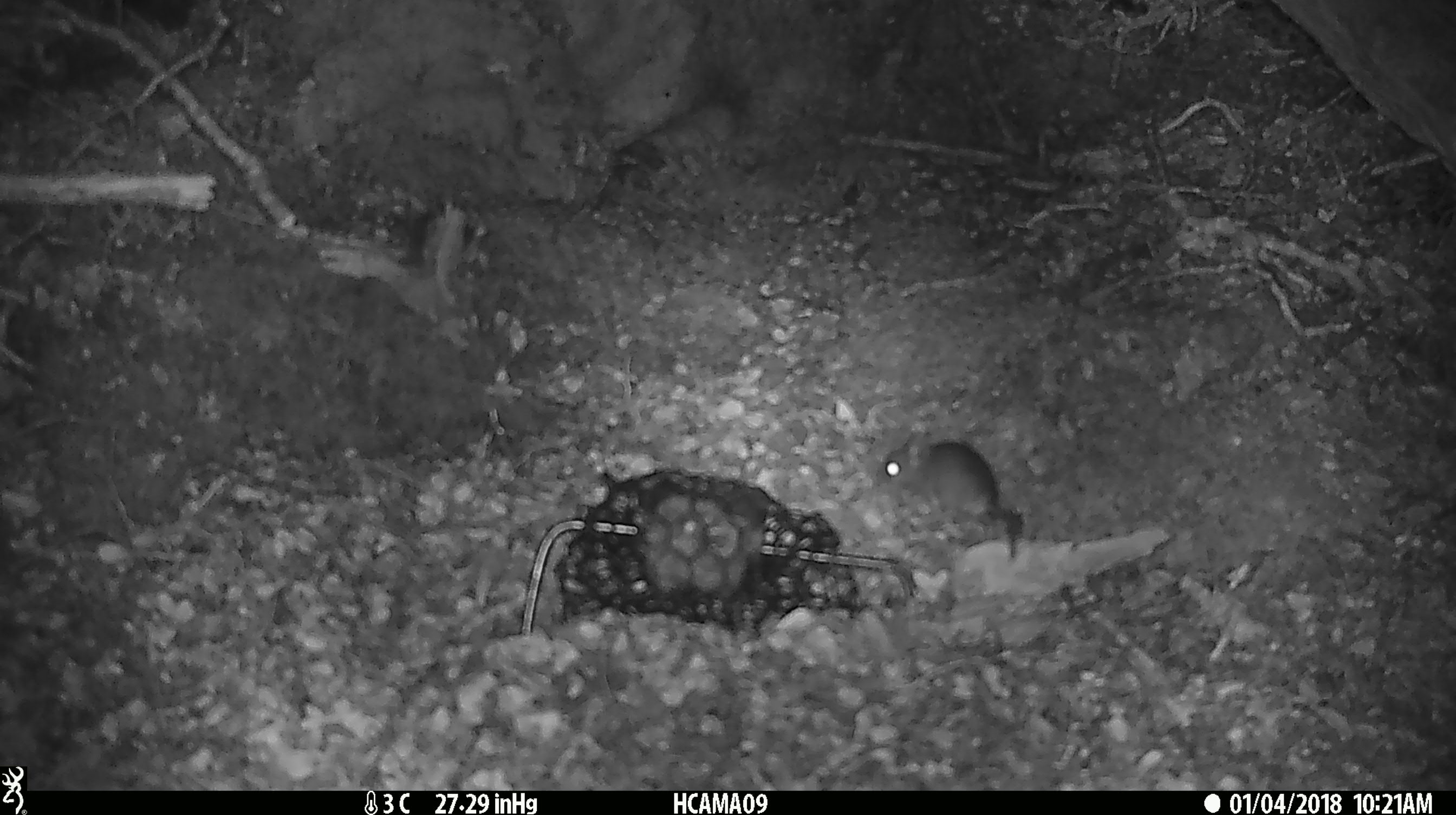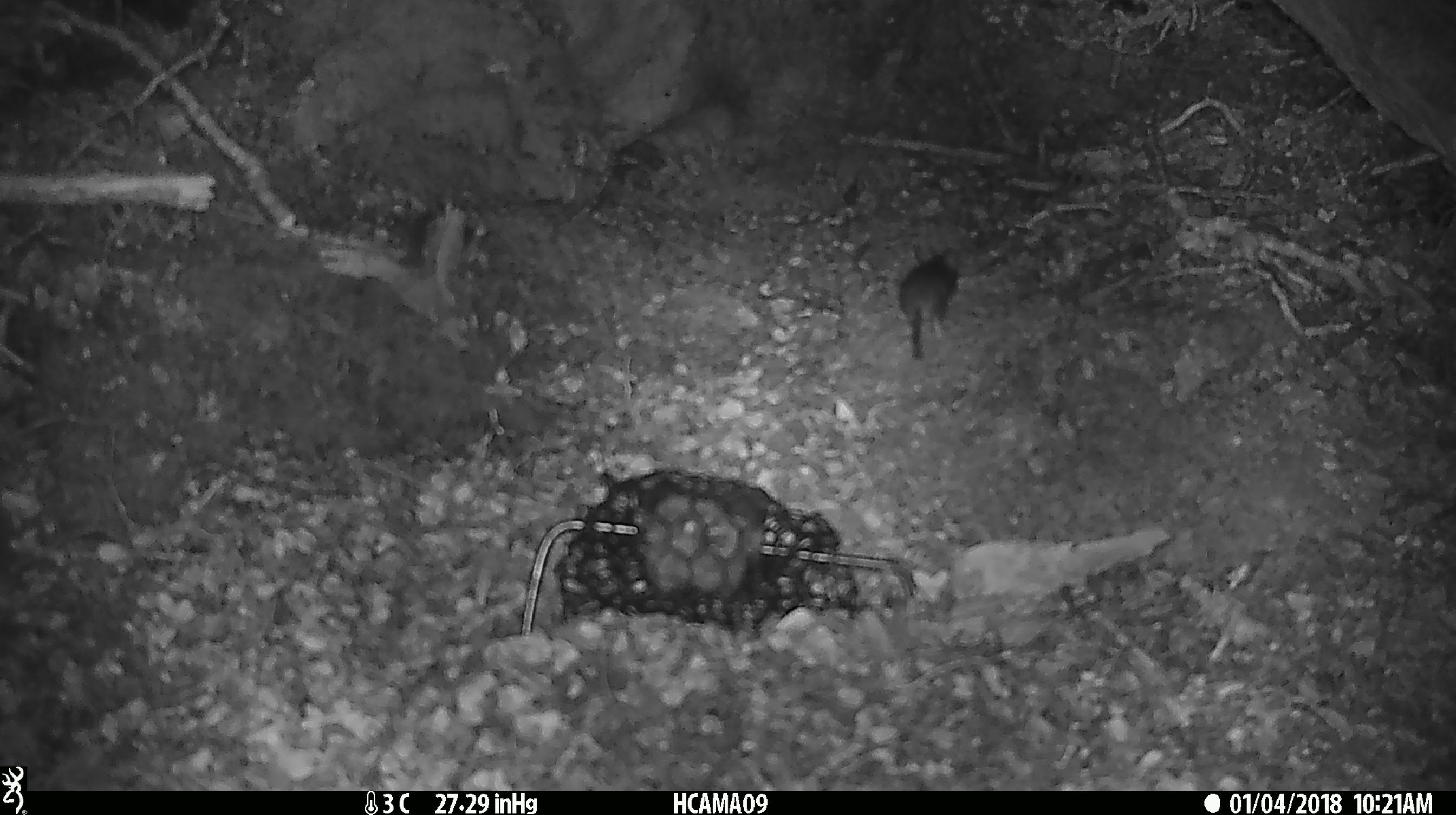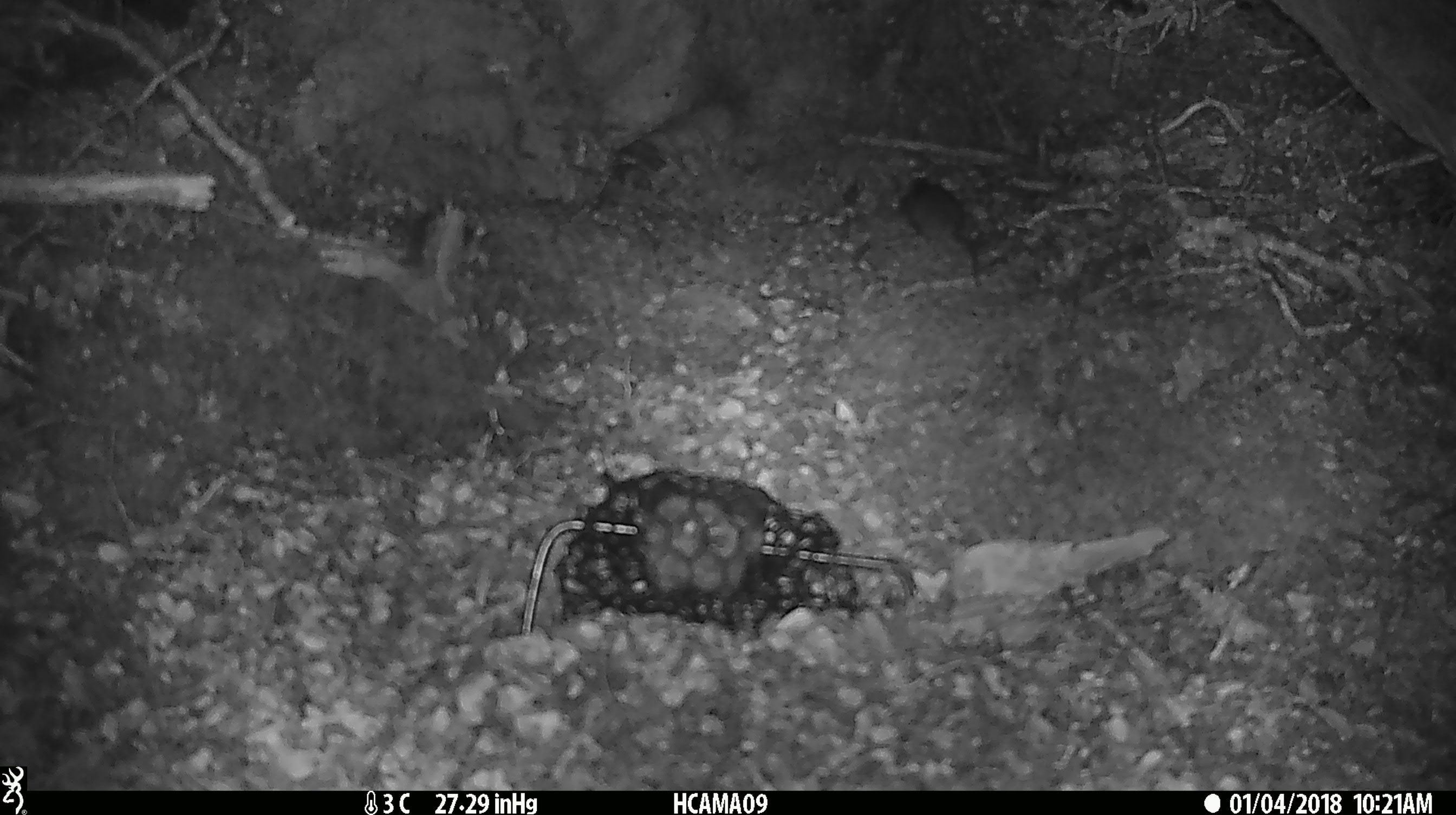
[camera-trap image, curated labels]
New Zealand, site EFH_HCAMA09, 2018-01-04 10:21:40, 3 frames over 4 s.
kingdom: Animalia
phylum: Chordata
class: Mammalia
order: Rodentia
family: Muridae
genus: Mus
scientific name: Mus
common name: mouse